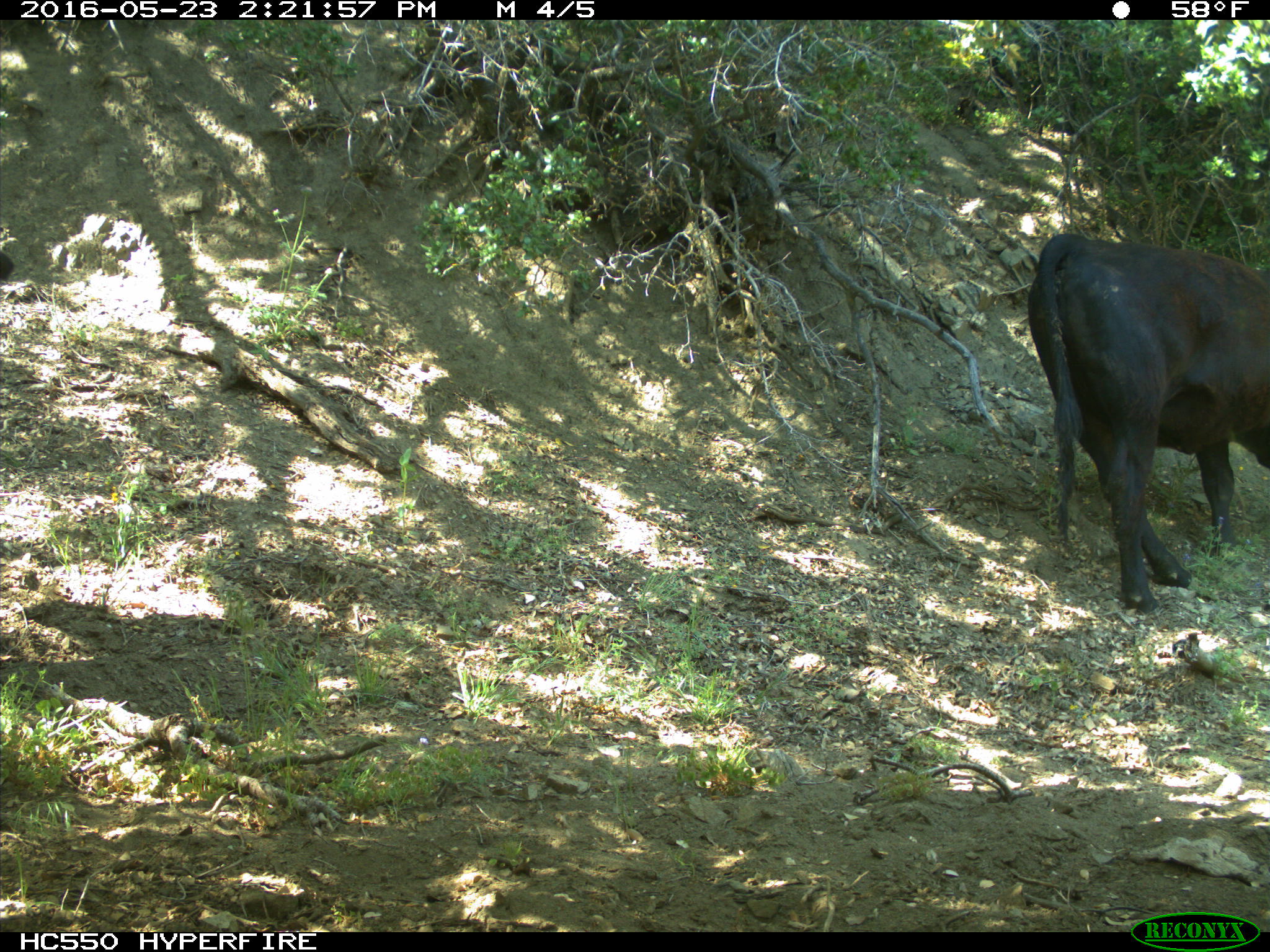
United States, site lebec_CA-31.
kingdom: Animalia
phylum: Chordata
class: Mammalia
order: Artiodactyla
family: Bovidae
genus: Bos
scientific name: Bos taurus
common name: domestic cow